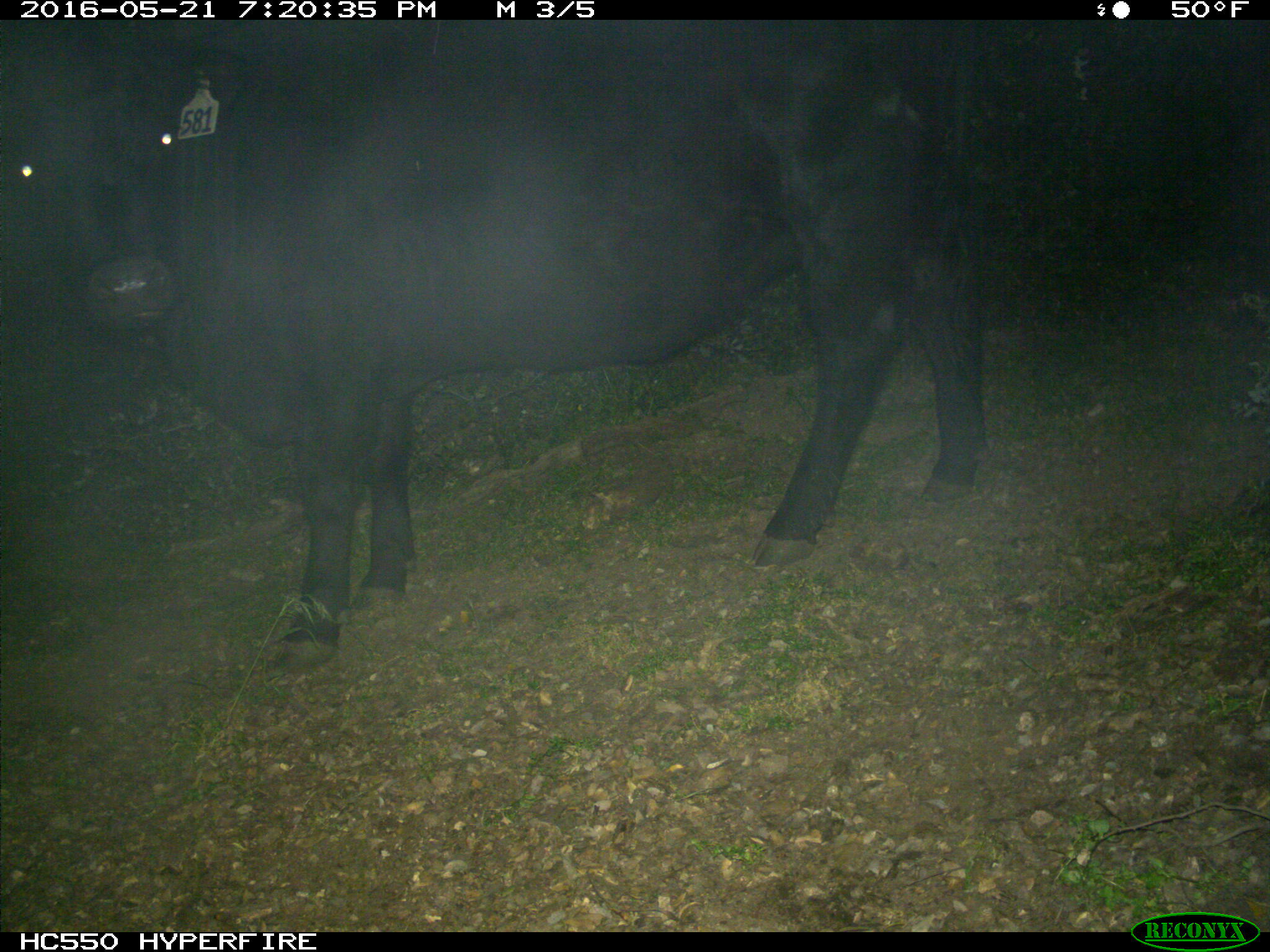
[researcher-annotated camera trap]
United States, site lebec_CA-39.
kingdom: Animalia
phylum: Chordata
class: Mammalia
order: Artiodactyla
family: Bovidae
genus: Bos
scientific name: Bos taurus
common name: domestic cow